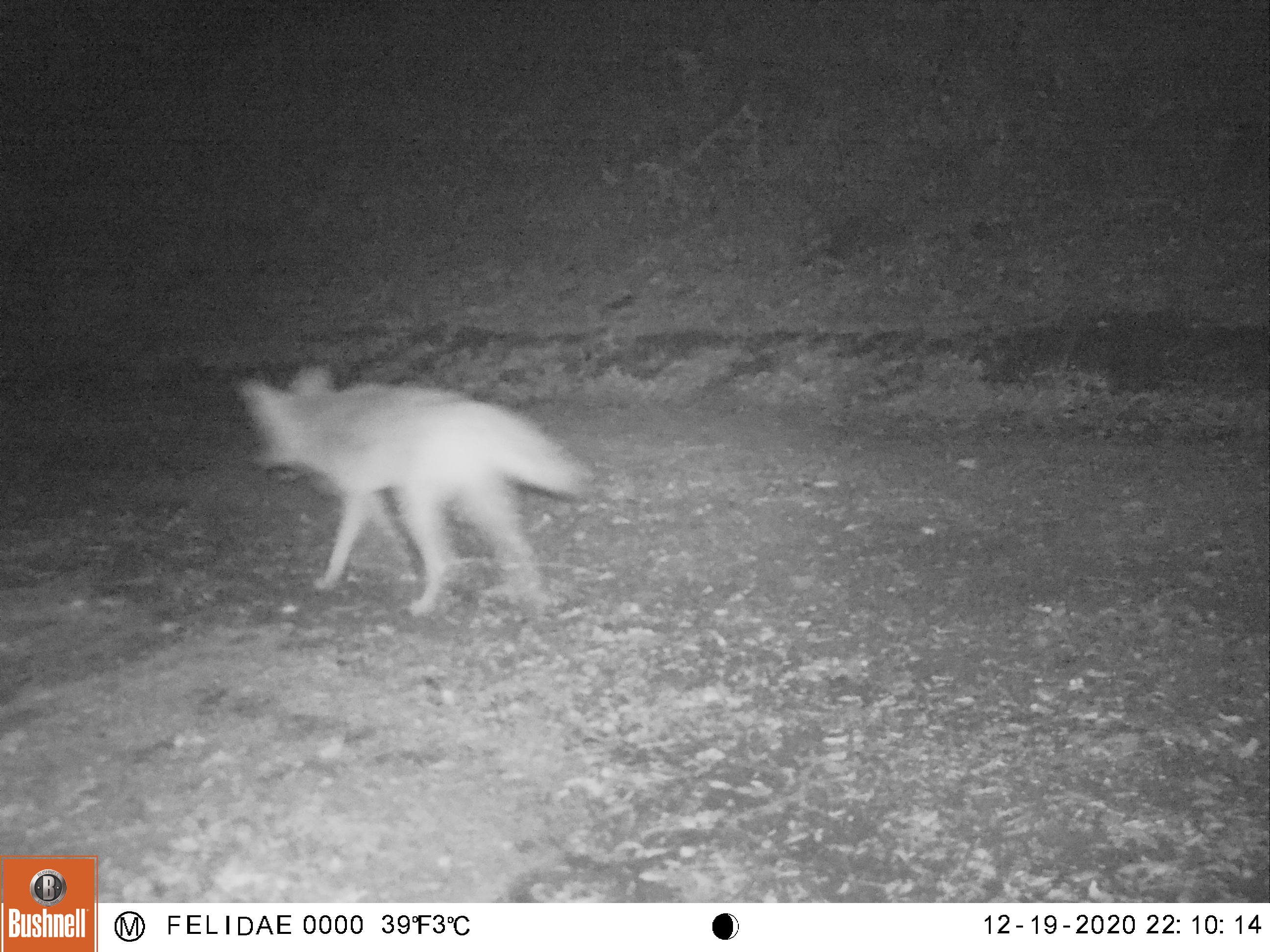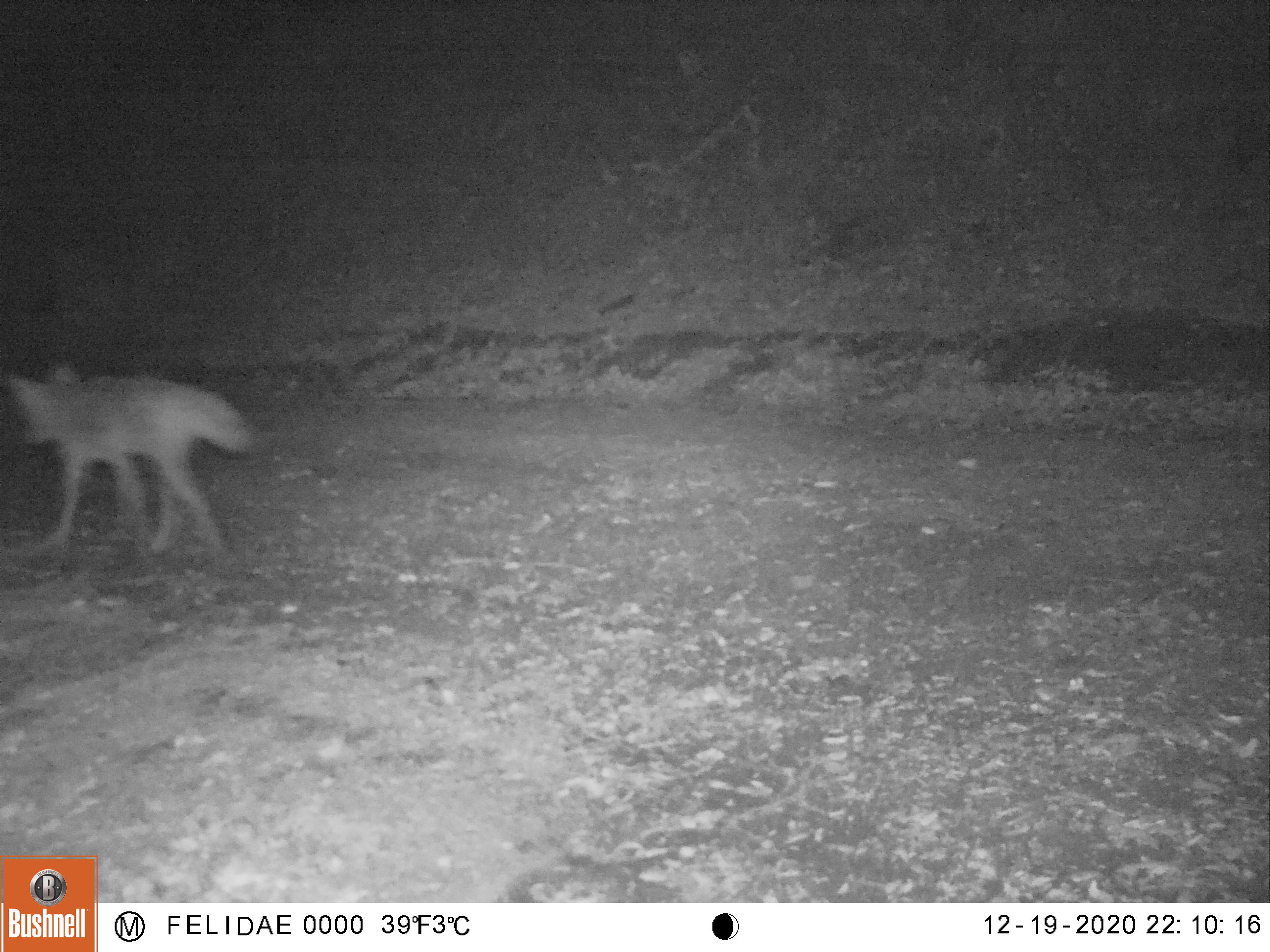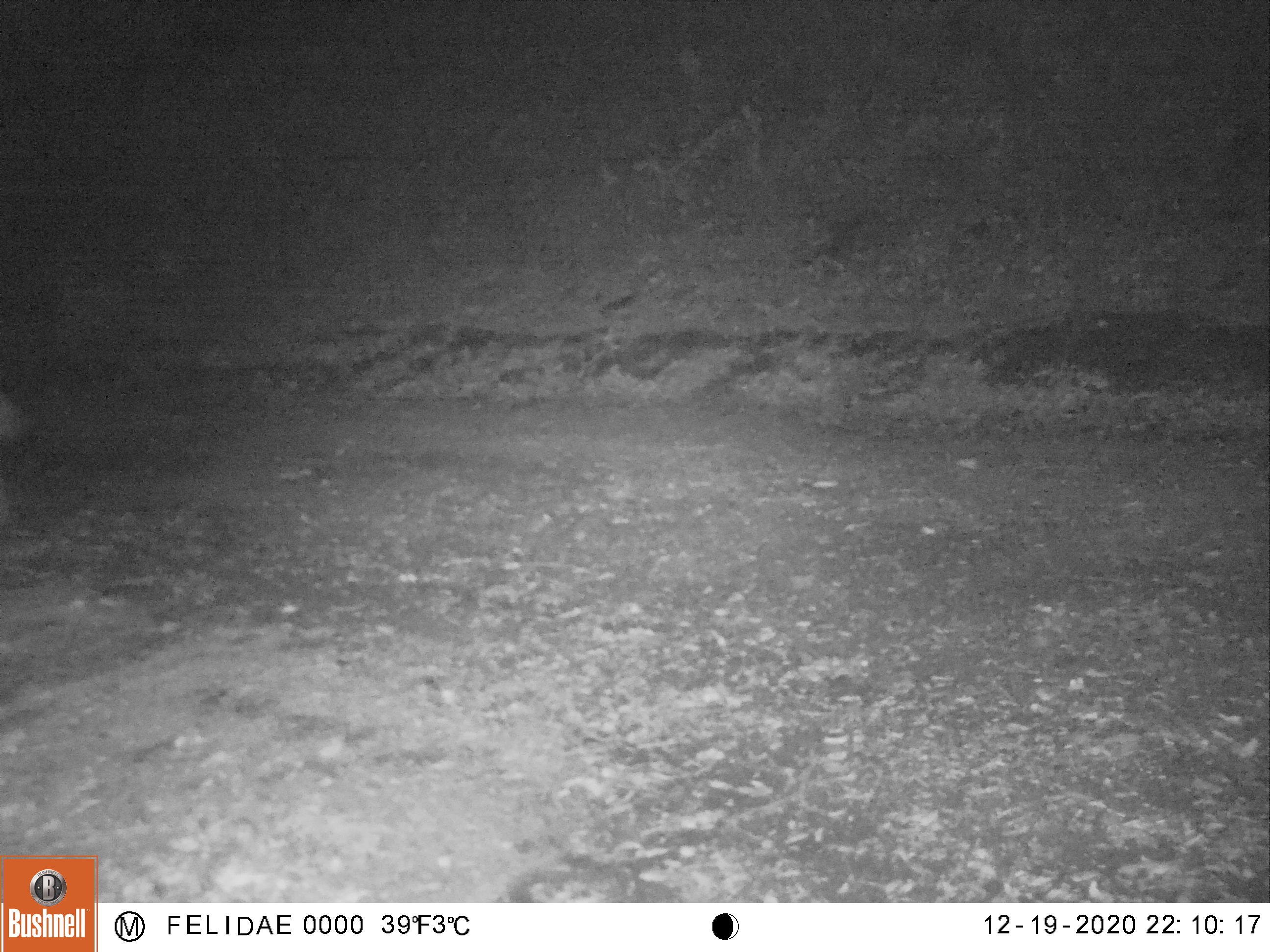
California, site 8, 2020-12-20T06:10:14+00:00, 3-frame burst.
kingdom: Animalia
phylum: Chordata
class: Mammalia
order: Carnivora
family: Canidae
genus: Canis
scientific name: Canis latrans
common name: coyote